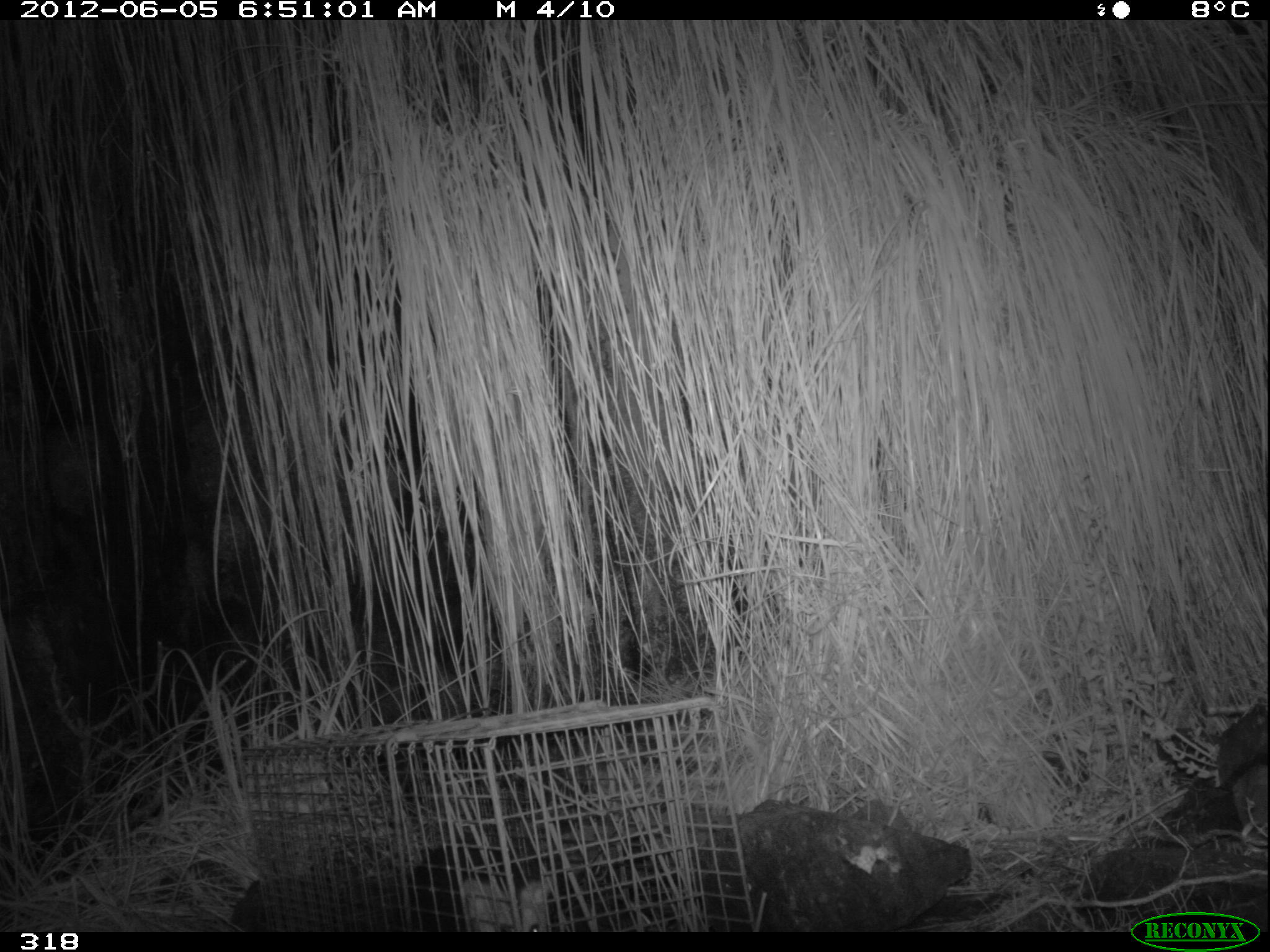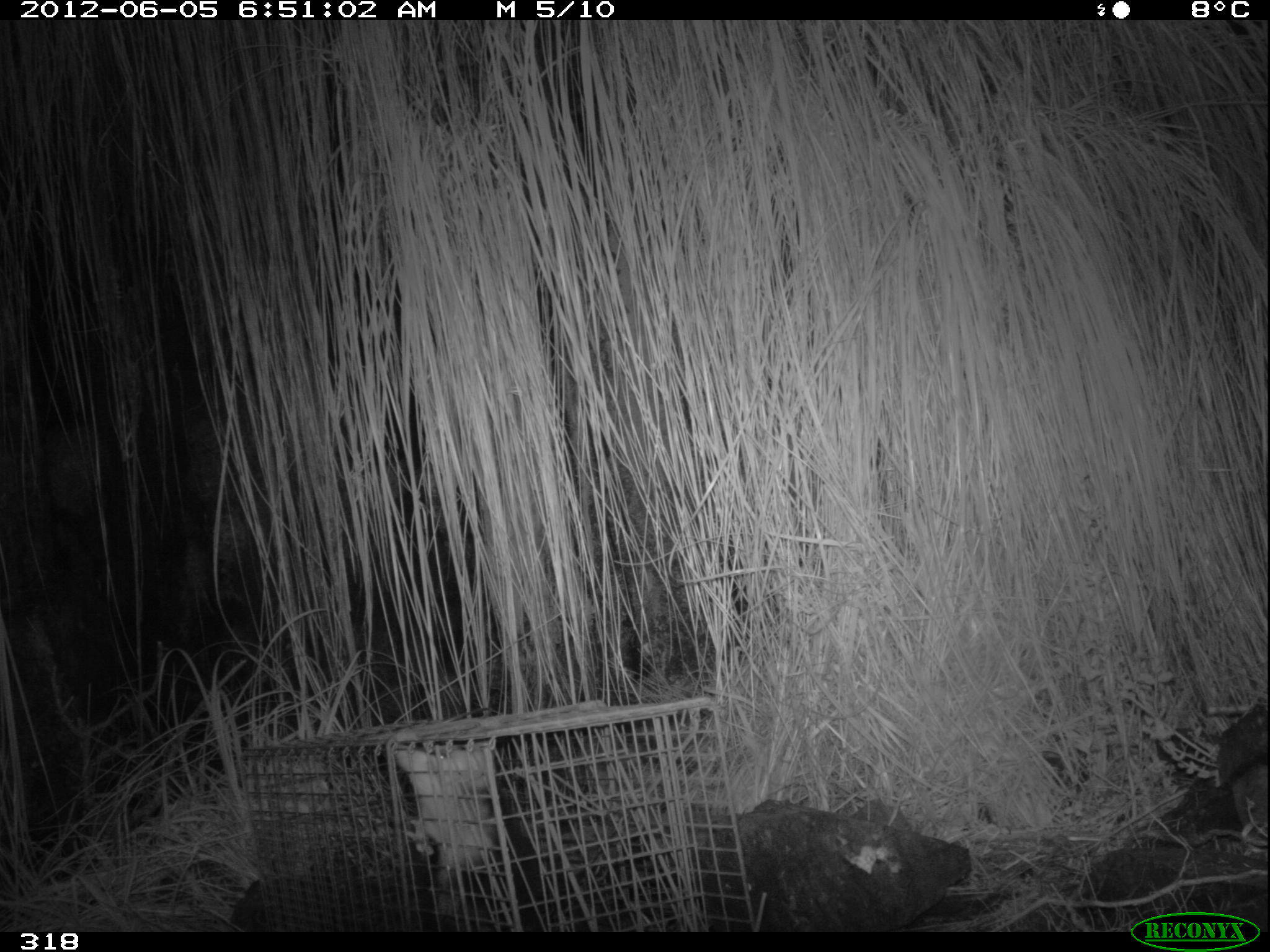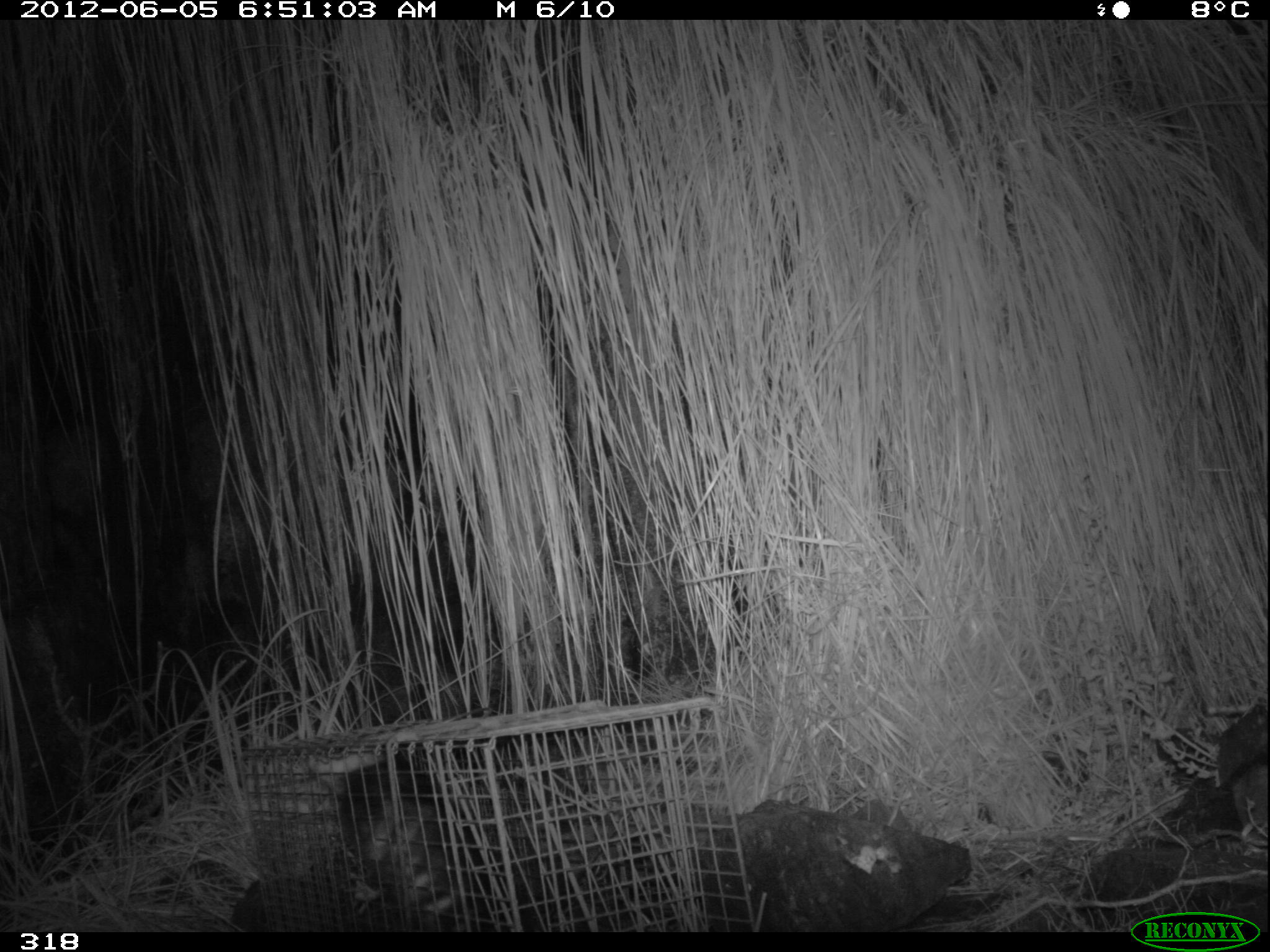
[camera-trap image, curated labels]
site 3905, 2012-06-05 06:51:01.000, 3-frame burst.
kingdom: Animalia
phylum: Chordata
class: Mammalia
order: Didelphimorphia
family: Didelphidae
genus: Didelphis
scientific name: Didelphis pernigra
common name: andean white-eared opossum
Didelphis pernigra (andean white-eared opossum).